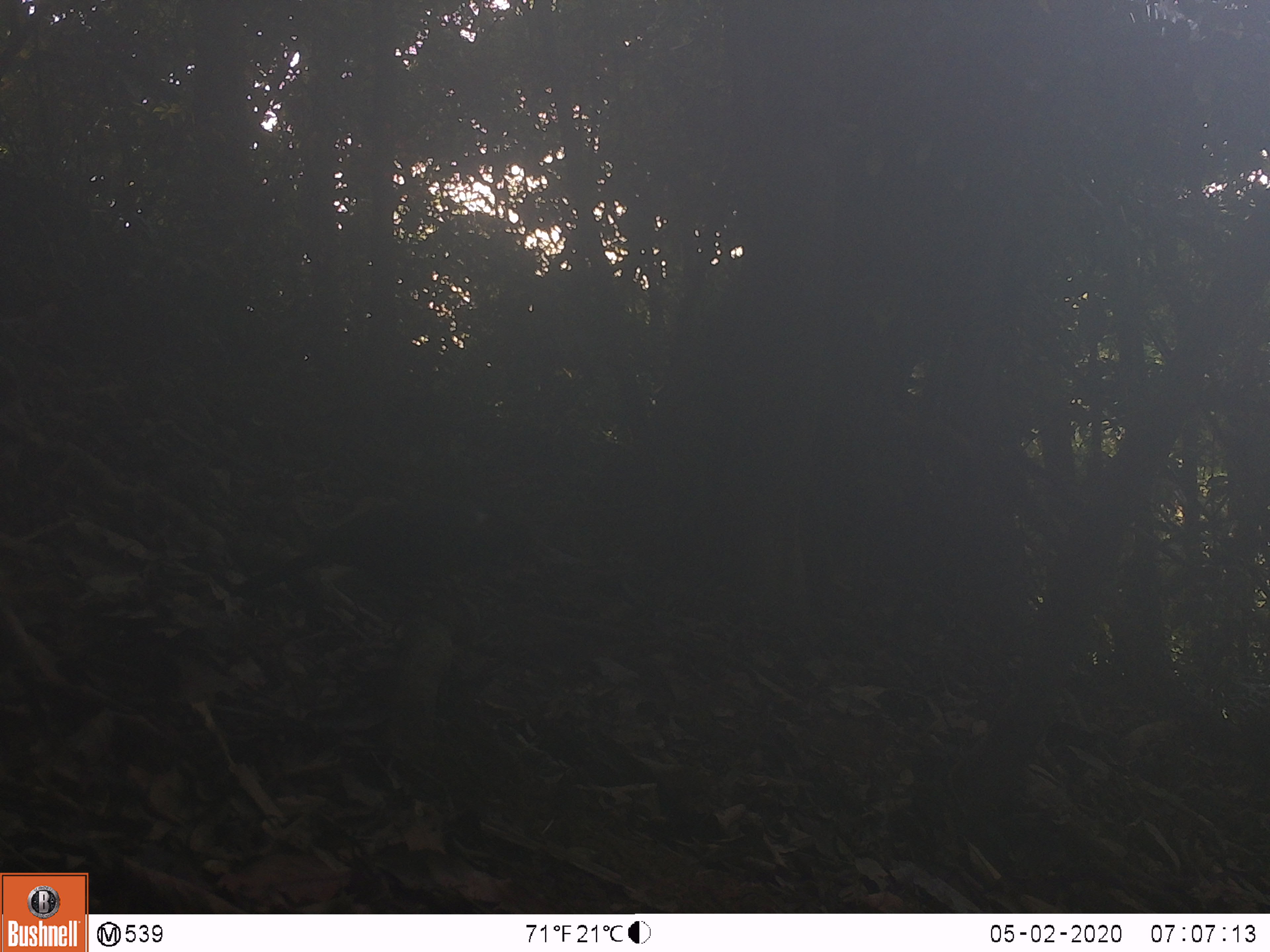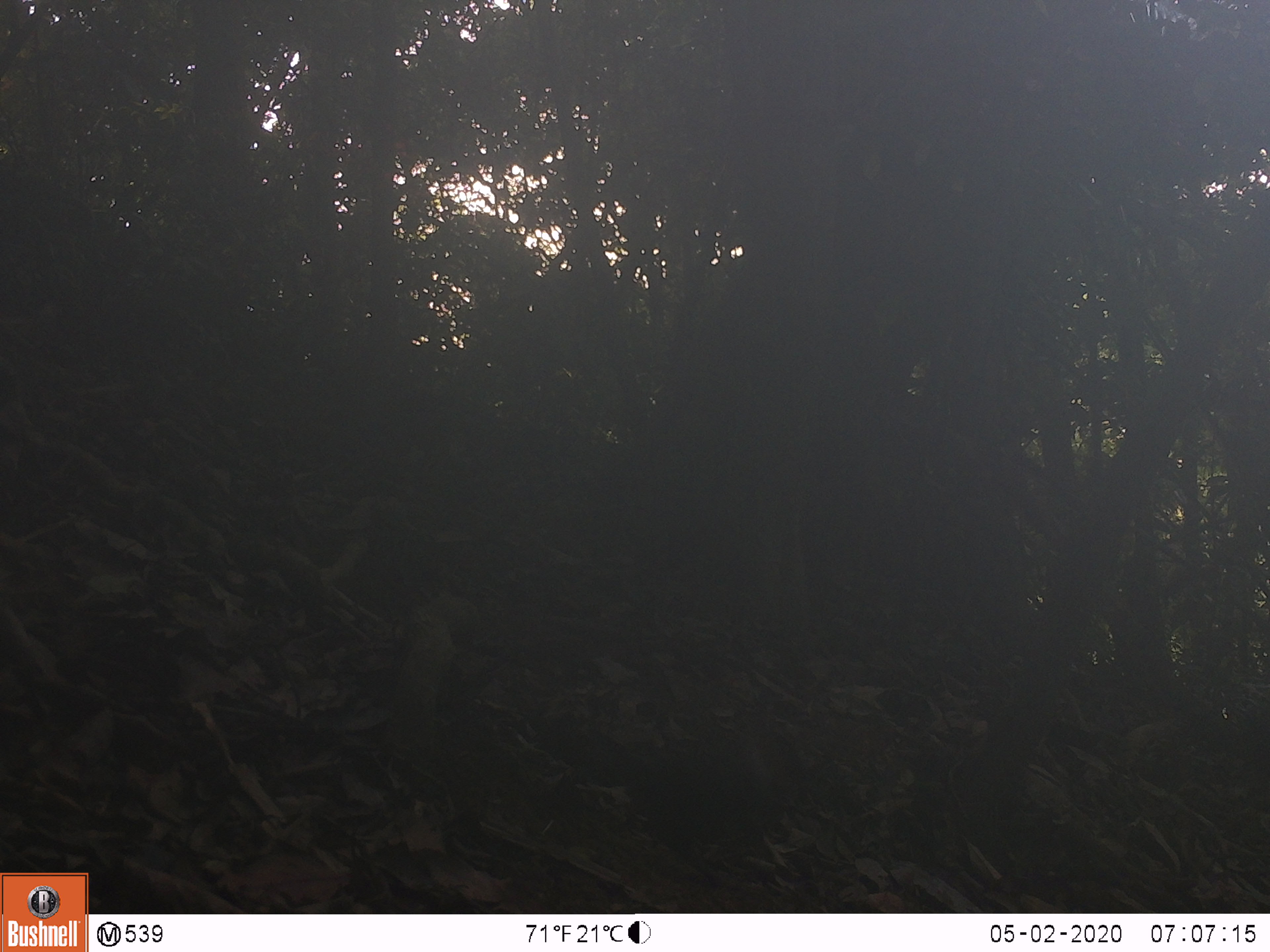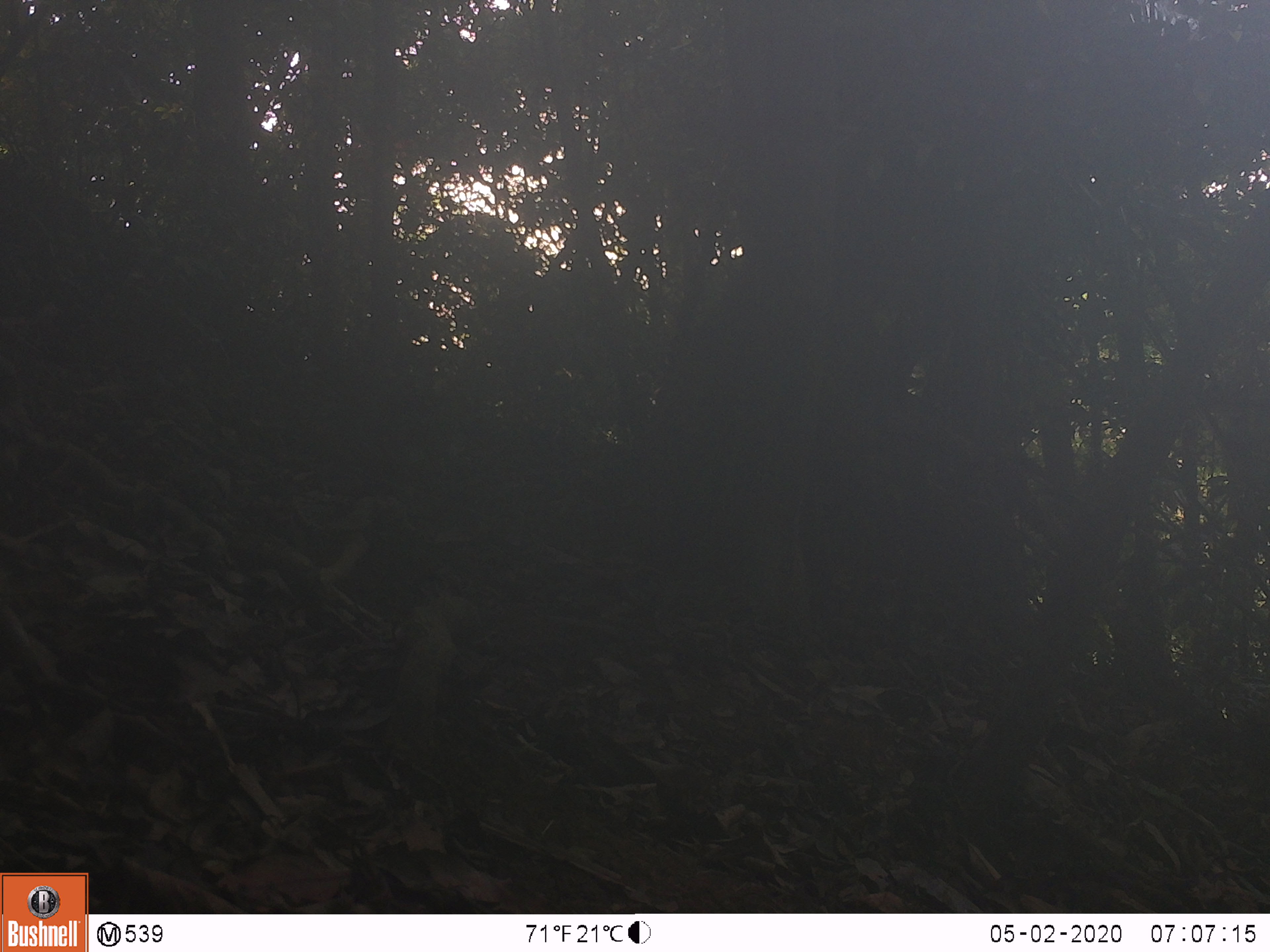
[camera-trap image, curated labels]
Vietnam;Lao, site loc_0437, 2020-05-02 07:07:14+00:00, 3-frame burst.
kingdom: Animalia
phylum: Chordata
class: Aves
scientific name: Aves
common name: bird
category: unidentified bird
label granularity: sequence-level